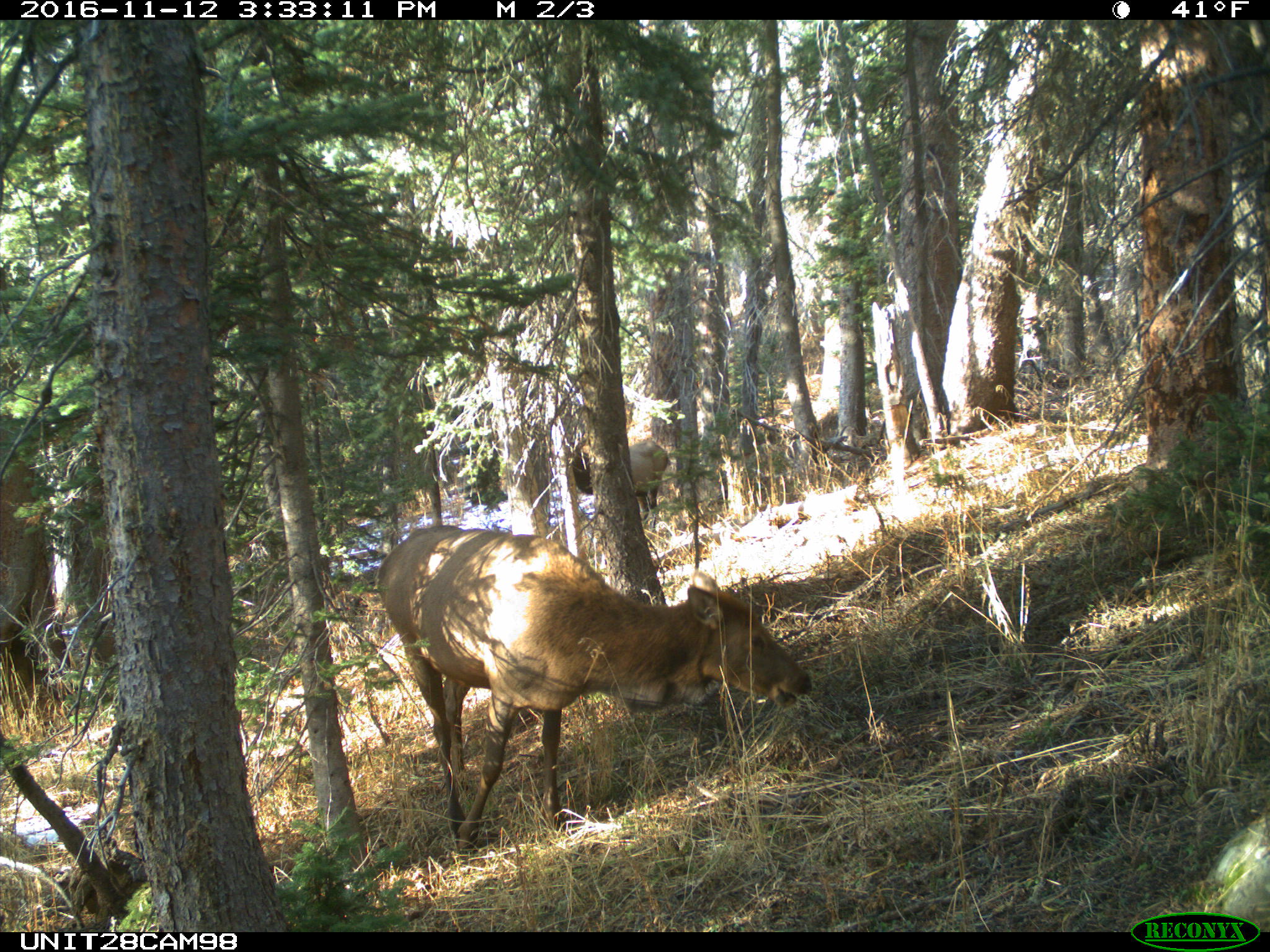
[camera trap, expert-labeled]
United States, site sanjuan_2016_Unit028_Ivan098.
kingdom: Animalia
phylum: Chordata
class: Mammalia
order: Artiodactyla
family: Cervidae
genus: Cervus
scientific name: Cervus elaphus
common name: red deer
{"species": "Cervus elaphus (red deer)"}